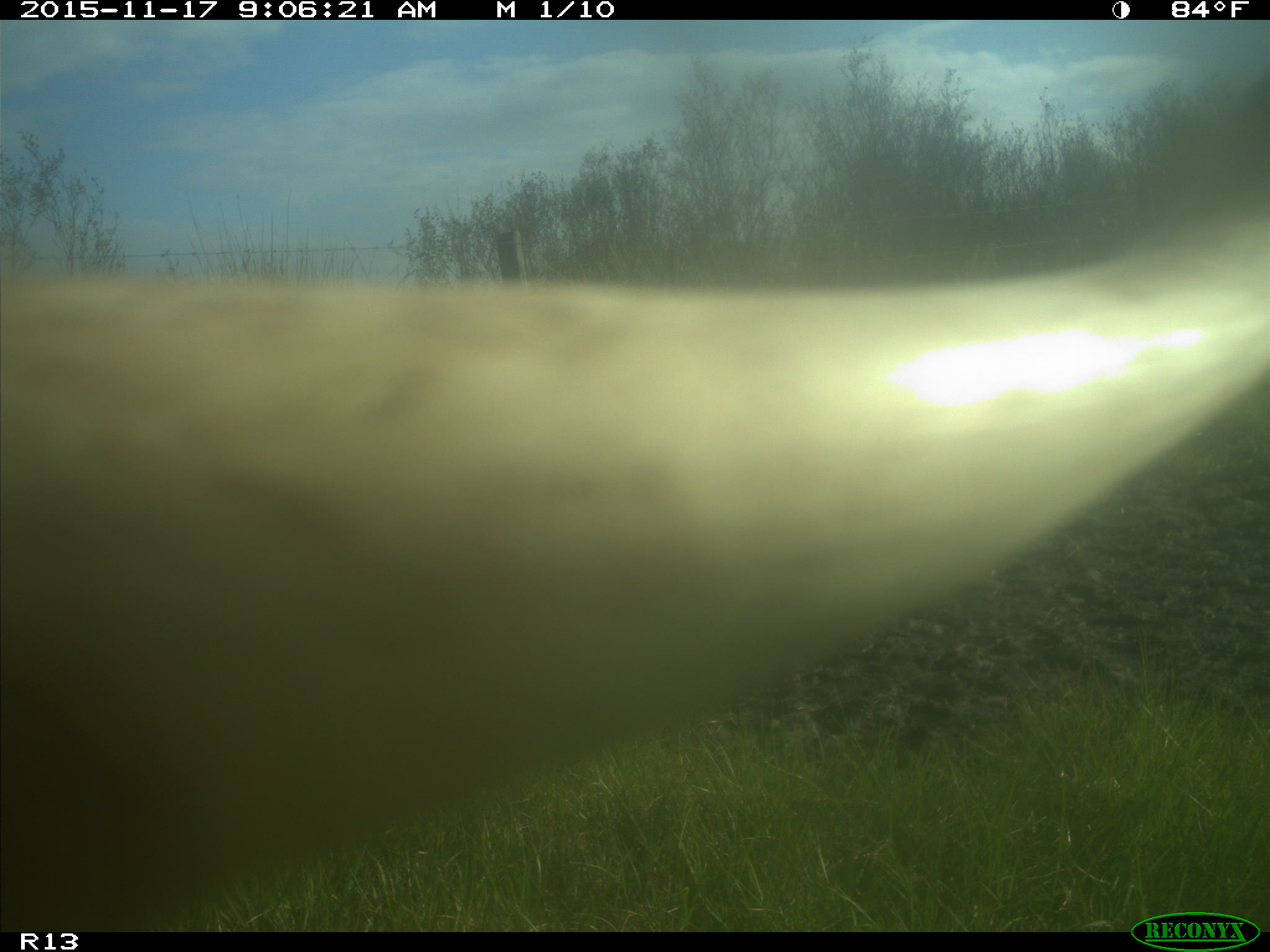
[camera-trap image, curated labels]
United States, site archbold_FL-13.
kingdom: Animalia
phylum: Chordata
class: Mammalia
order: Artiodactyla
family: Bovidae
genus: Bos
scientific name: Bos taurus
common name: domestic cow